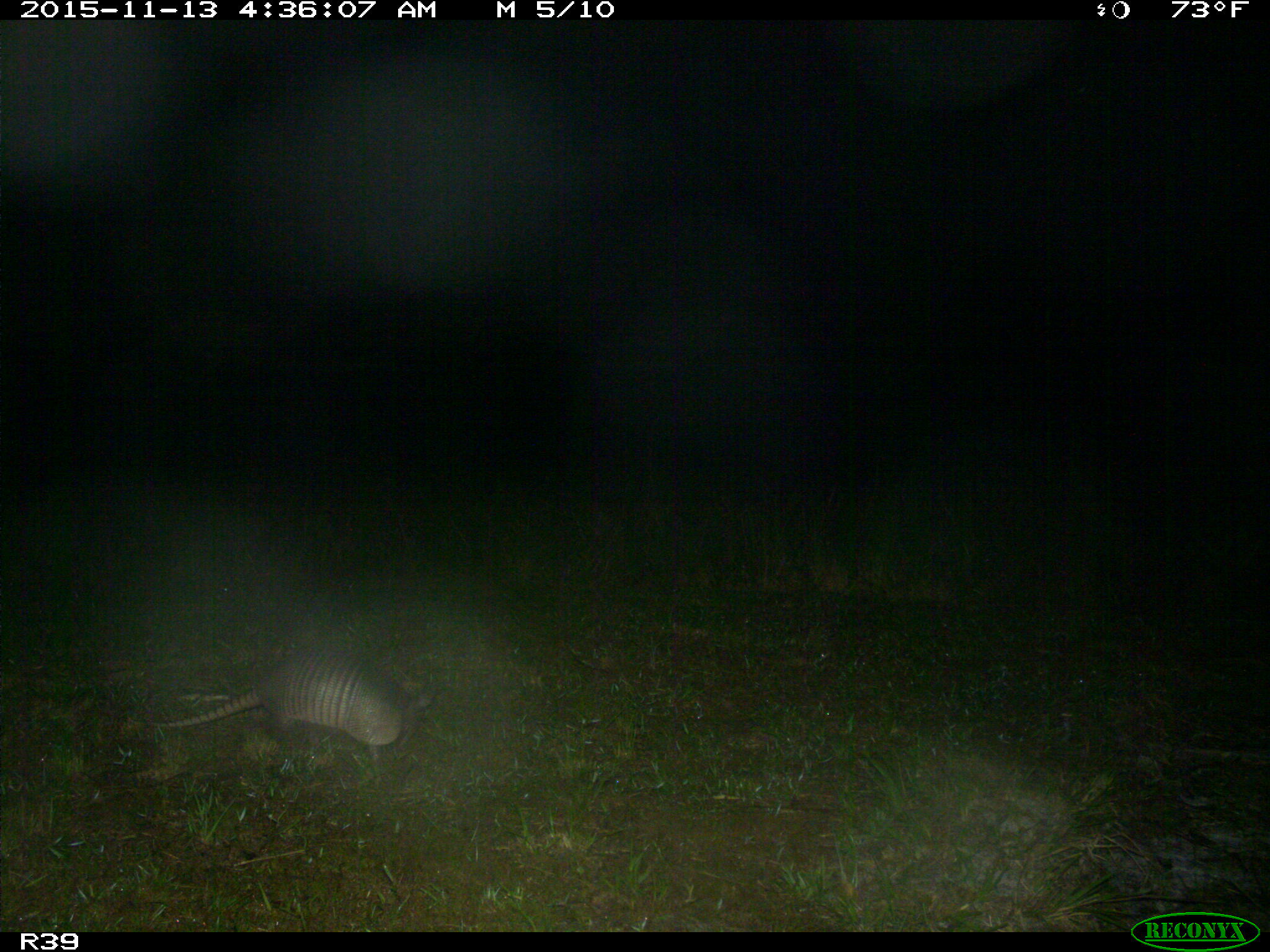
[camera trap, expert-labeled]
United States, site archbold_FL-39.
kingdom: Animalia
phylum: Chordata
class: Mammalia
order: Cingulata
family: Dasypodidae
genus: Dasypus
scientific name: Dasypus novemcinctus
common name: nine-banded armadillo